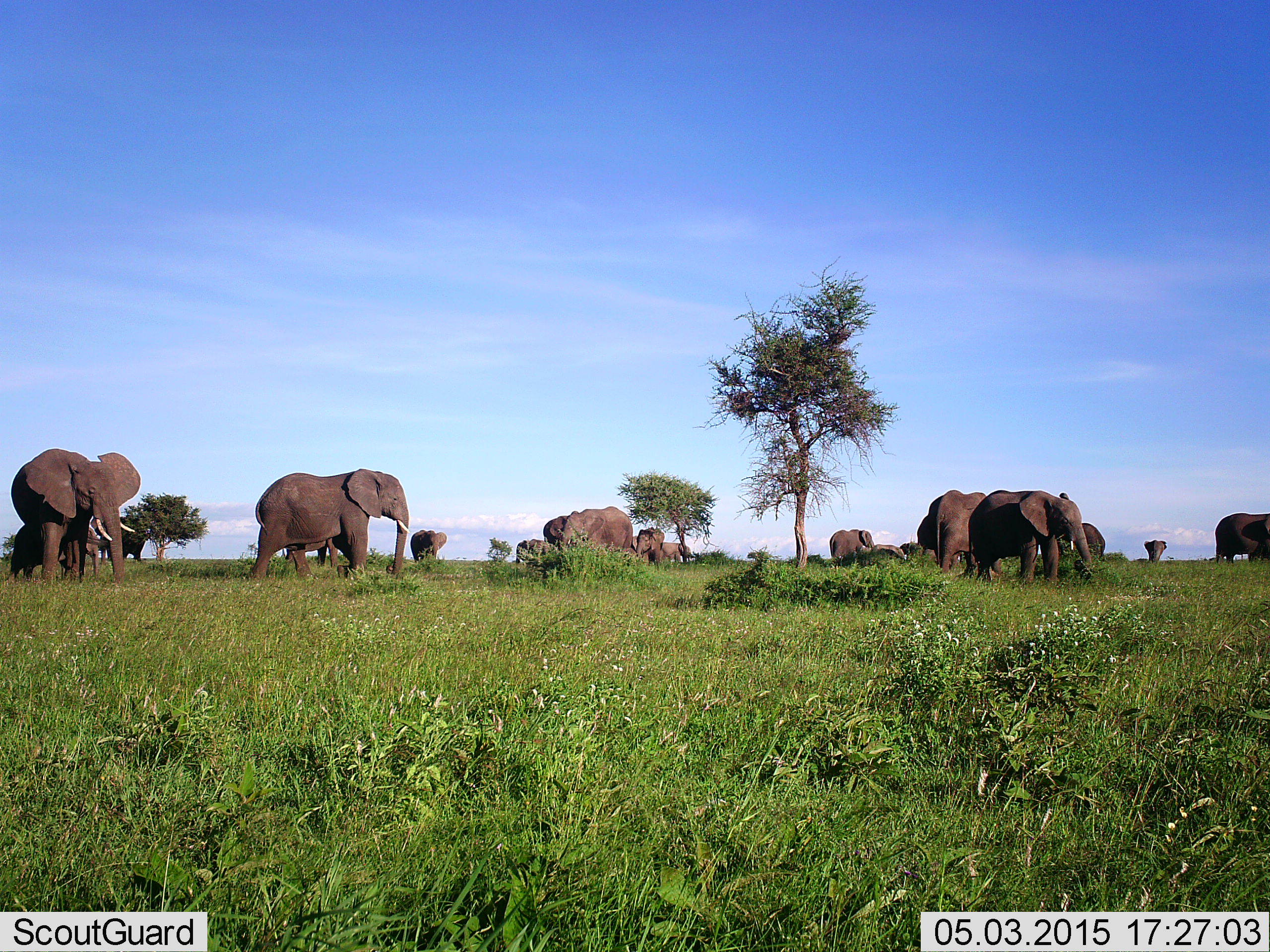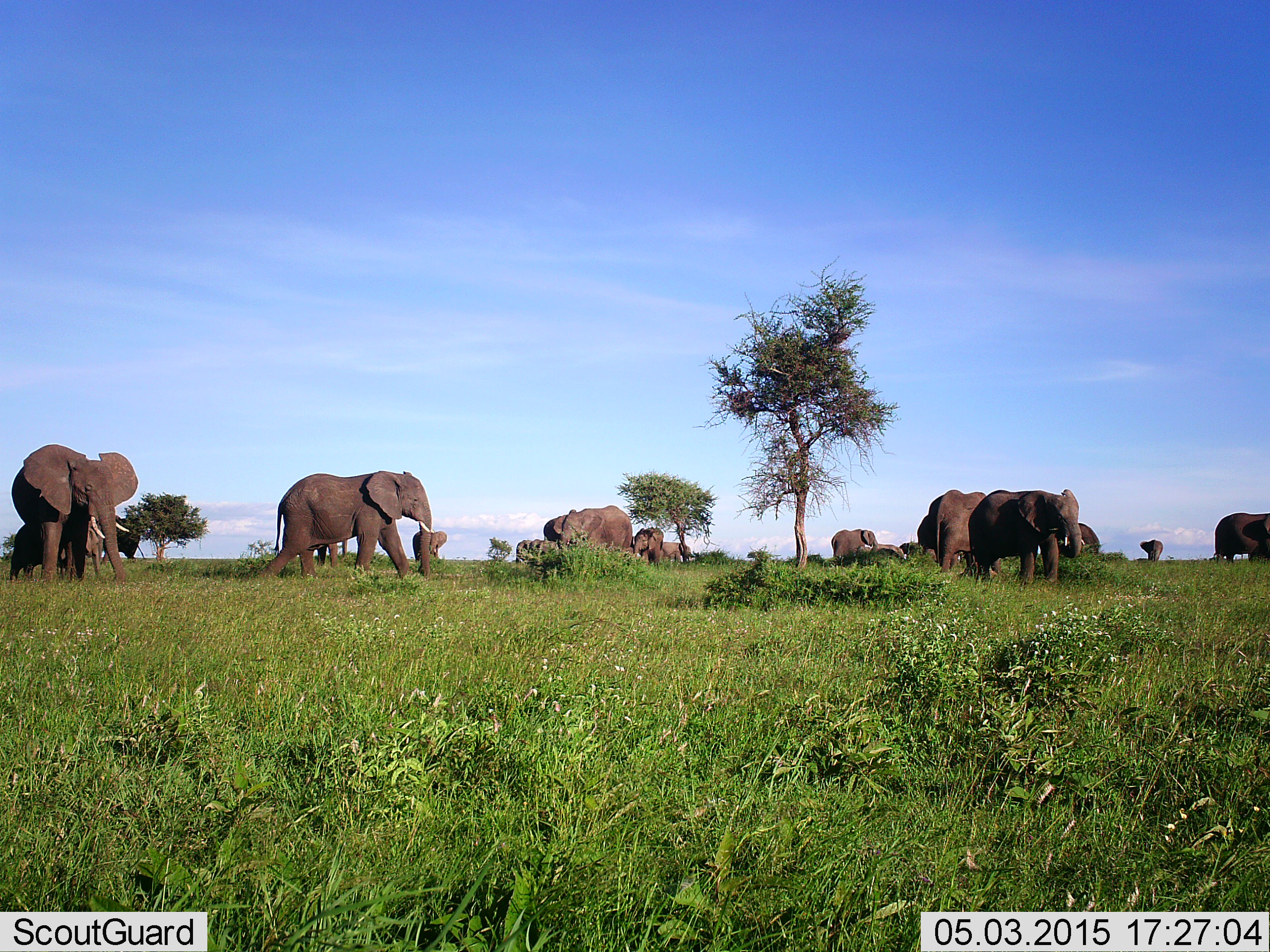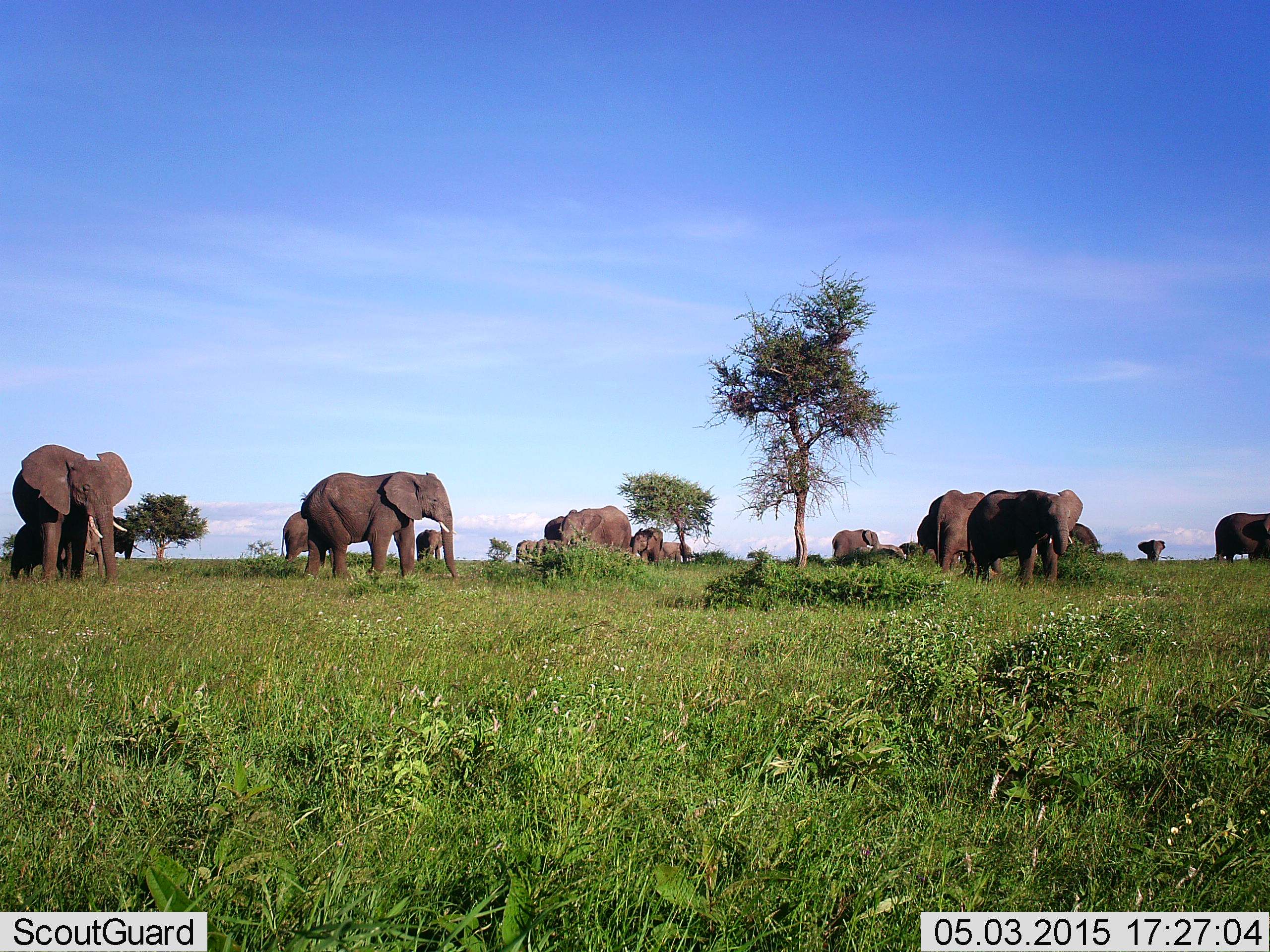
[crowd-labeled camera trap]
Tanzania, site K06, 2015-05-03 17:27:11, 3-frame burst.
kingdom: Animalia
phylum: Chordata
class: Mammalia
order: Proboscidea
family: Elephantidae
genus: Loxodonta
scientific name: Loxodonta africana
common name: african bush elephant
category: elephant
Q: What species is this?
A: Elephant (african bush elephant) (Loxodonta africana).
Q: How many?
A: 11-50.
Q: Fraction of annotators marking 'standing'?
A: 60%.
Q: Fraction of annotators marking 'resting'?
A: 20%.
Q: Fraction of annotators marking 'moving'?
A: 100%.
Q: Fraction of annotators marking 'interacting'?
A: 10%.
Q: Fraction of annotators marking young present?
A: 40%.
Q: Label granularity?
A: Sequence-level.